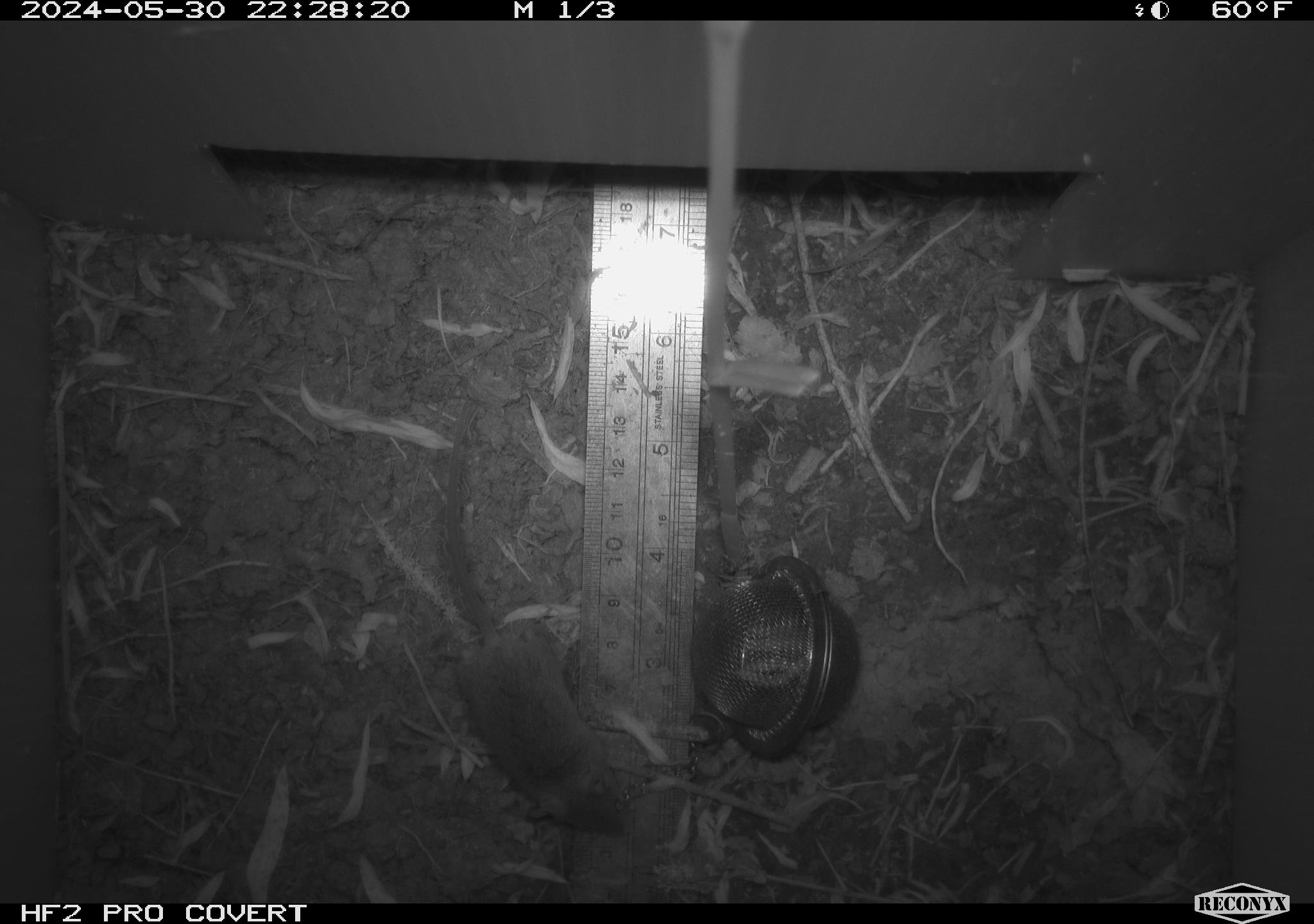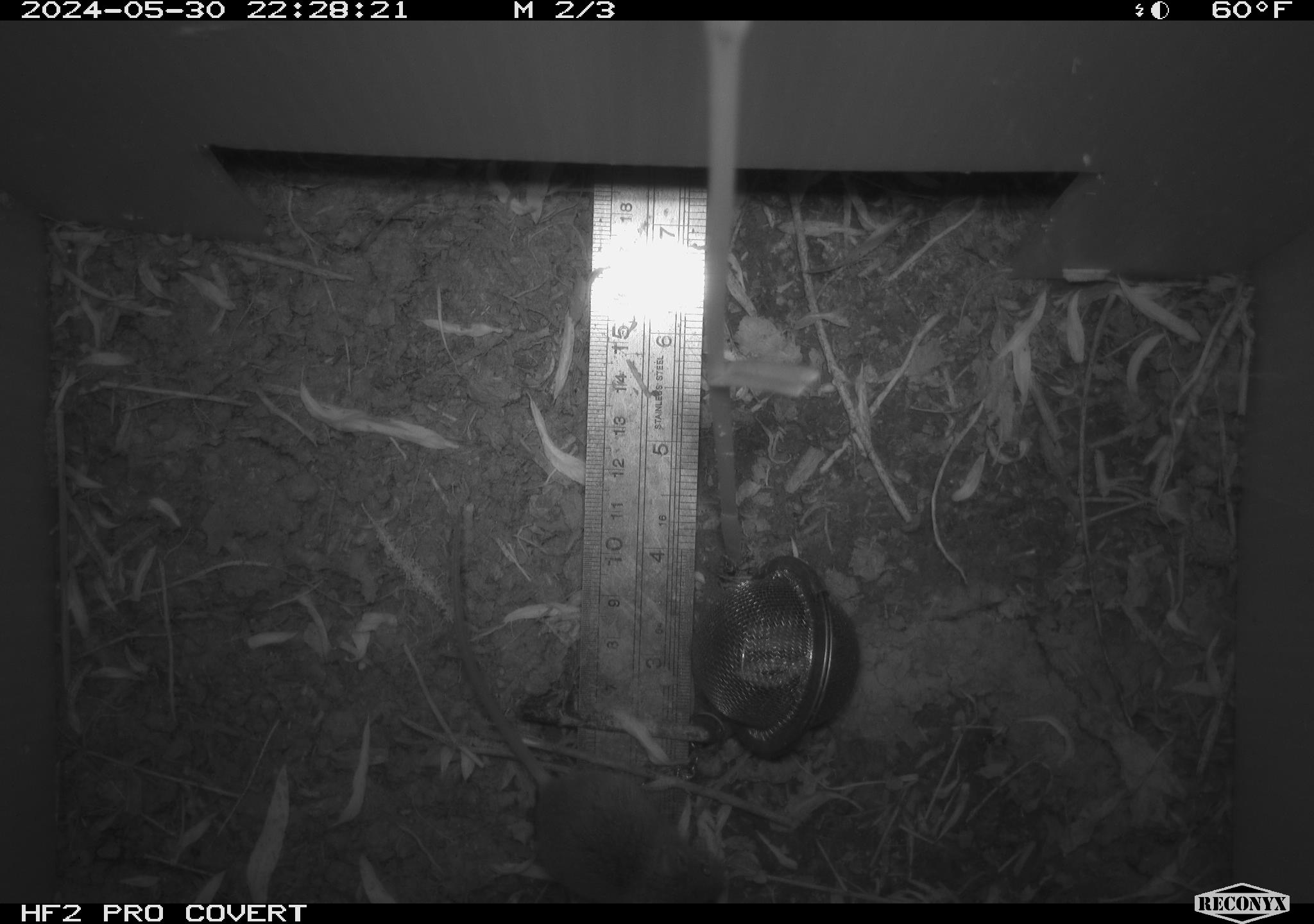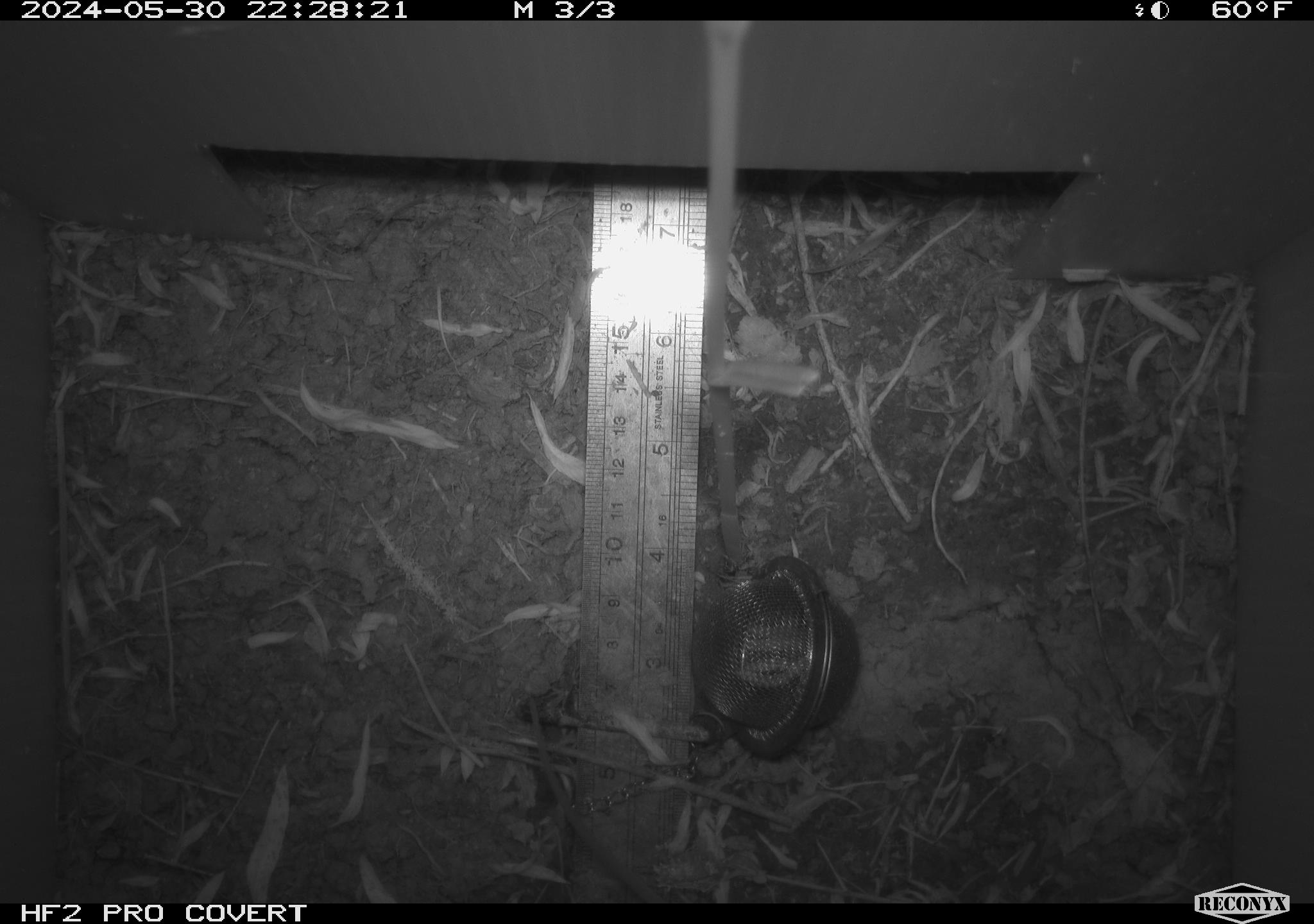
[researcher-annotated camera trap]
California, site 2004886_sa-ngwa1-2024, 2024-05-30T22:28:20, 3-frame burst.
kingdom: Animalia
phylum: Chordata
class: Mammalia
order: Rodentia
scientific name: Rodentia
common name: mouse species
Mouse species (Rodentia).